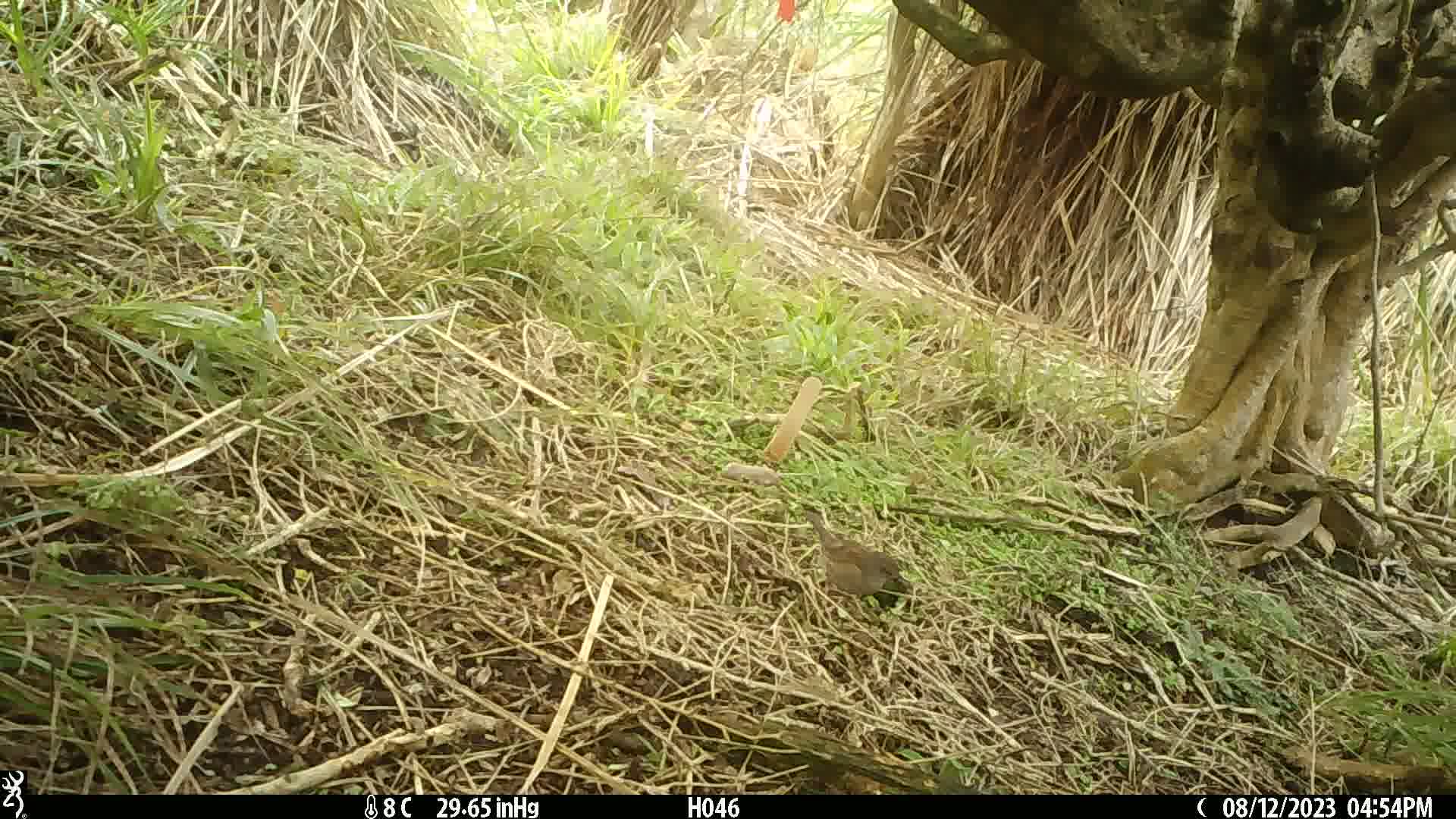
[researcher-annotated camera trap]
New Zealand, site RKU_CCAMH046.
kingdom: Animalia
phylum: Chordata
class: Aves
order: Passeriformes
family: Prunellidae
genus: Prunella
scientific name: Prunella modularis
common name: dunnock